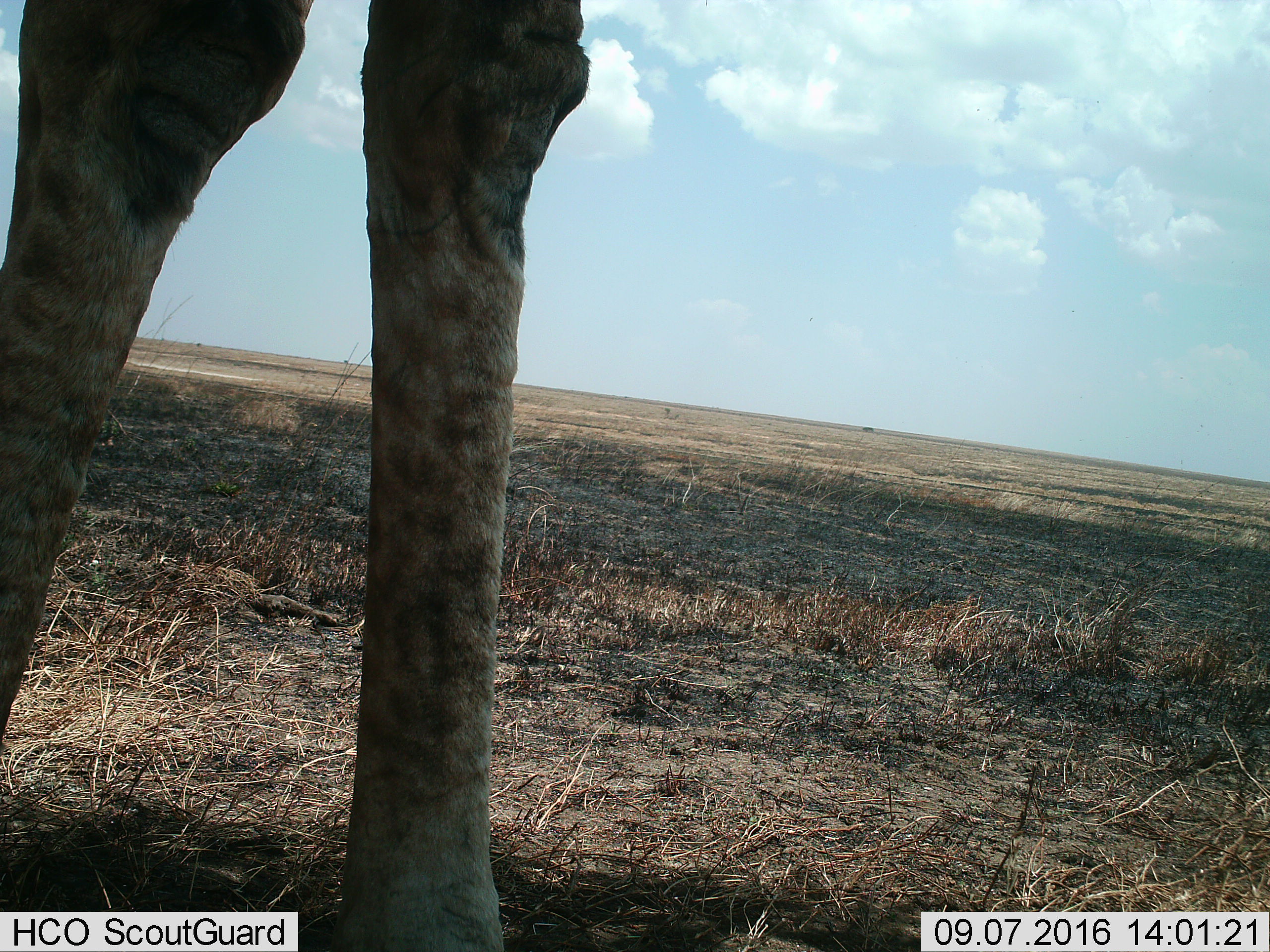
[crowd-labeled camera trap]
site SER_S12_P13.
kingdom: Animalia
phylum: Chordata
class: Mammalia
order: Artiodactyla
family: Giraffidae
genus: Giraffa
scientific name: Giraffa camelopardalis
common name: giraffe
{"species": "giraffe (Giraffa camelopardalis)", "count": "1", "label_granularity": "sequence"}